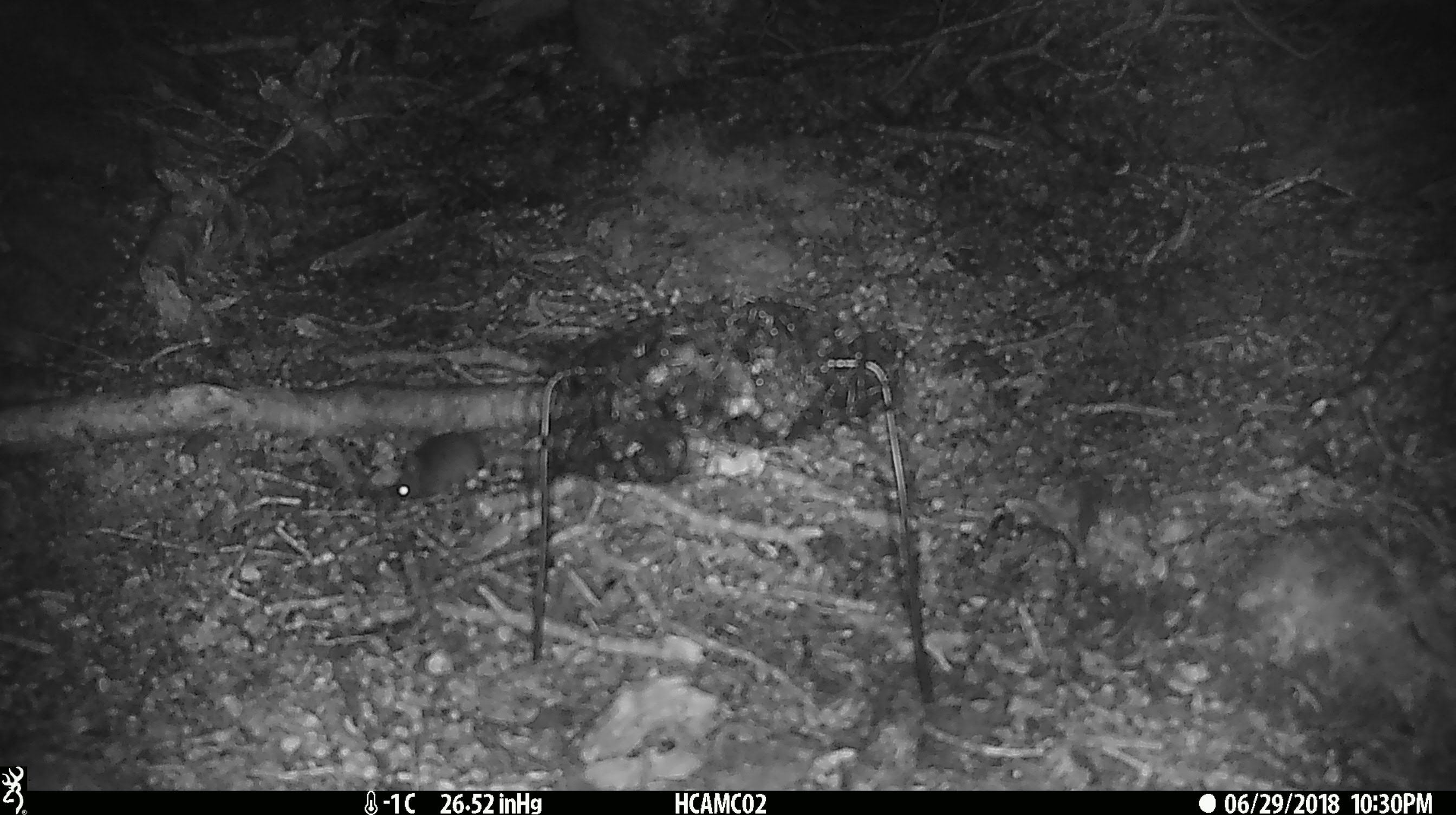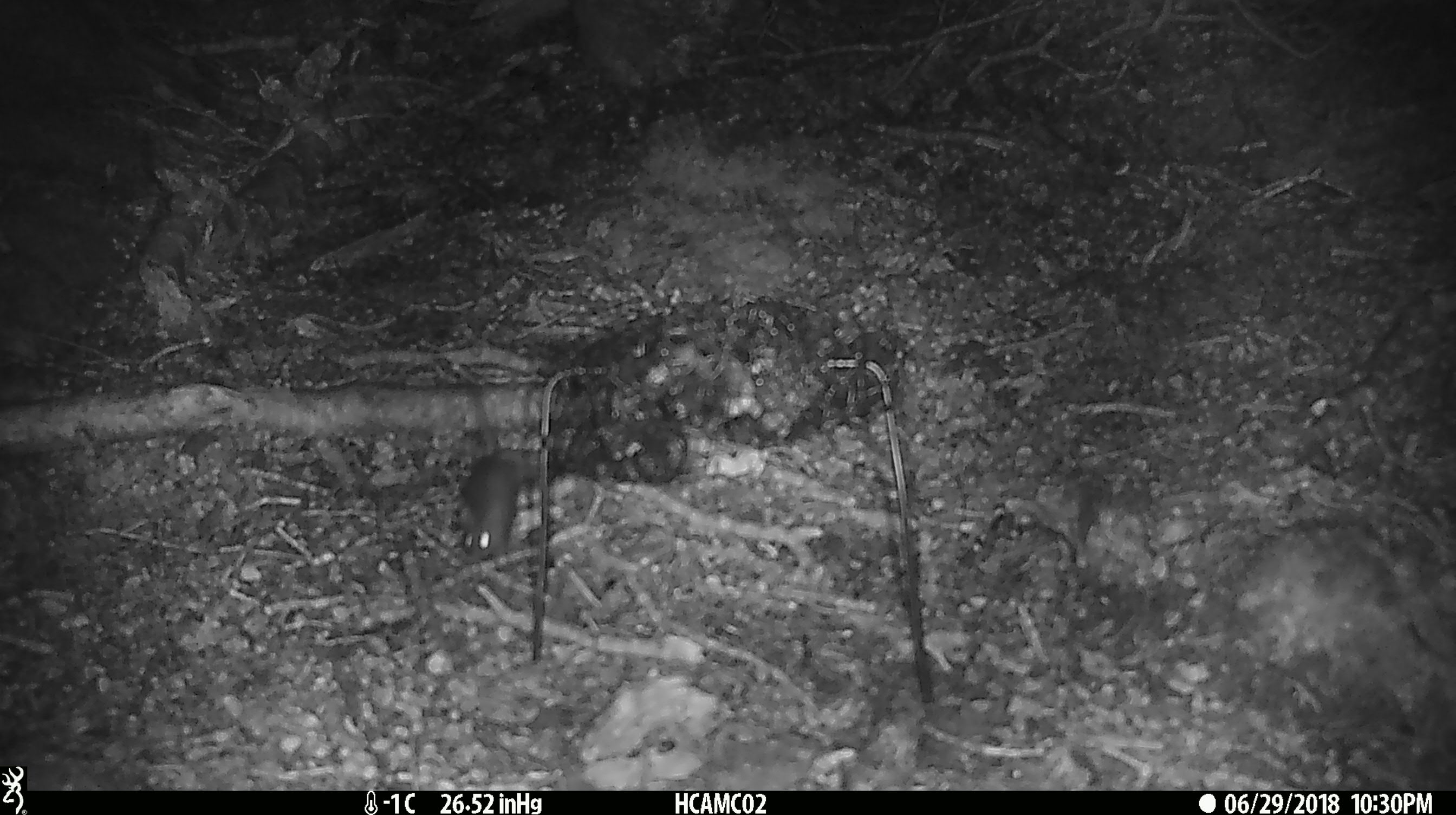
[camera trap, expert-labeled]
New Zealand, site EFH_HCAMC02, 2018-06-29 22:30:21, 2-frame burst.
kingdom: Animalia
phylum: Chordata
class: Mammalia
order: Rodentia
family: Muridae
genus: Mus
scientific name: Mus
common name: mouse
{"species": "mouse (Mus)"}